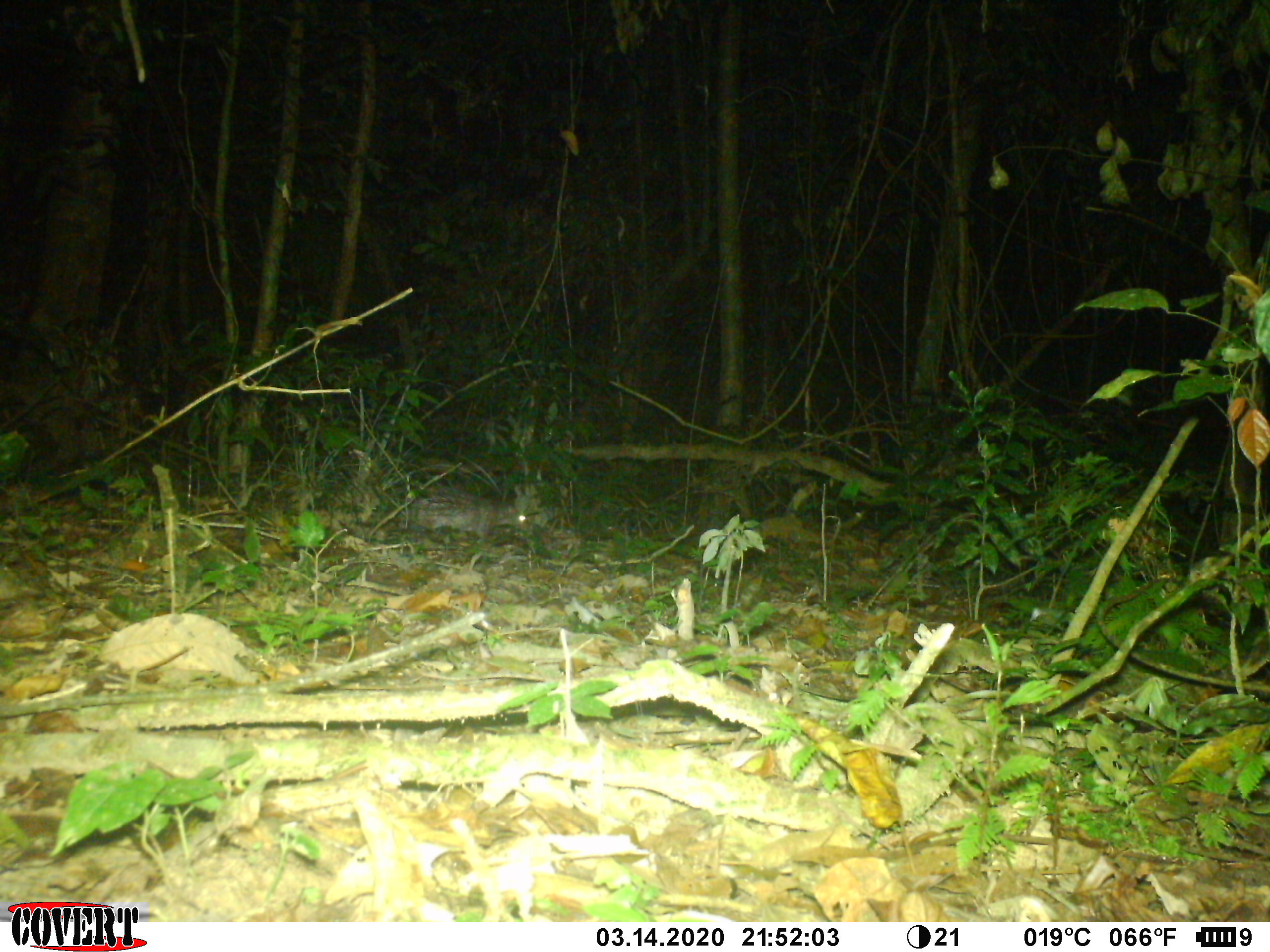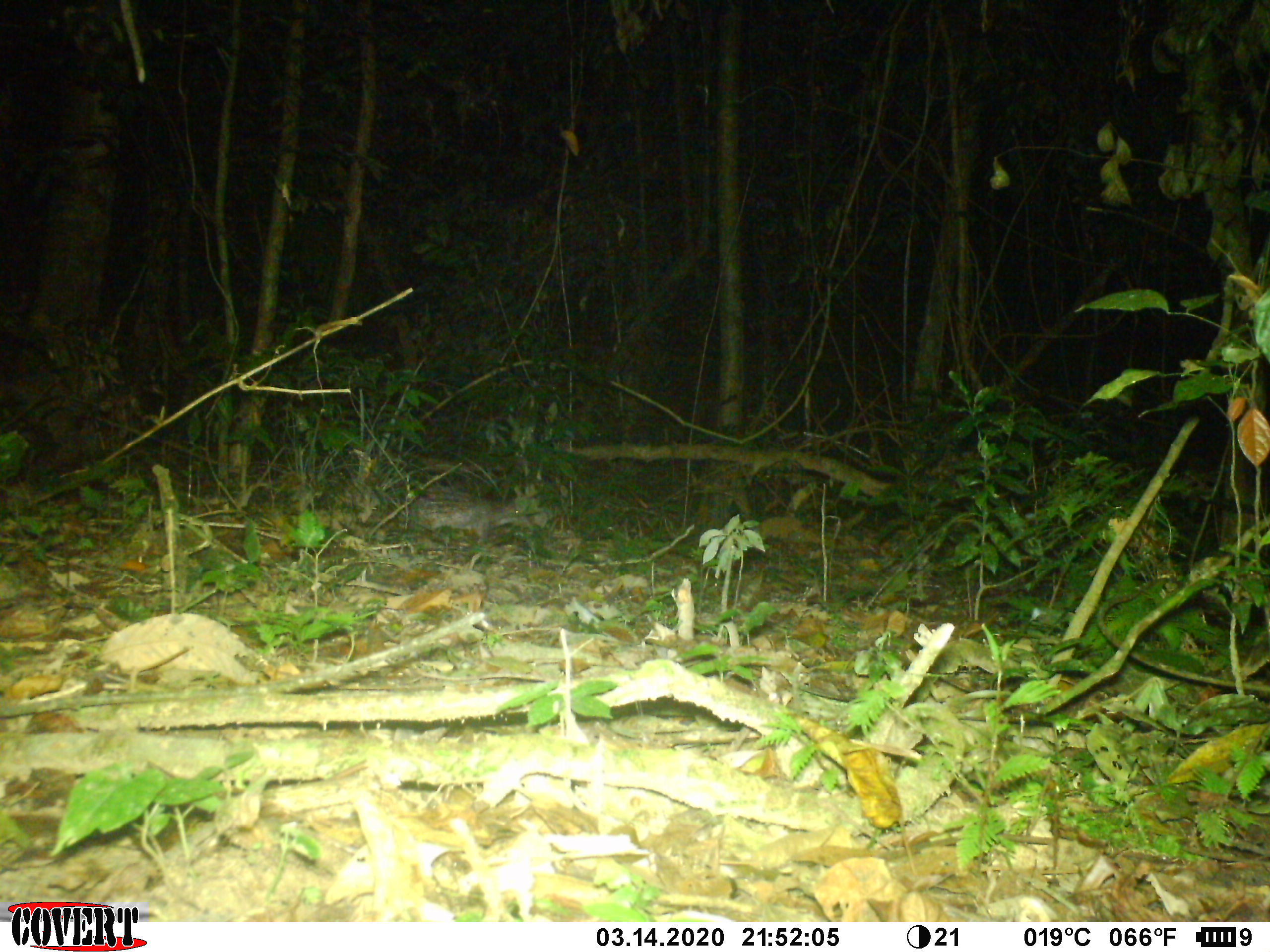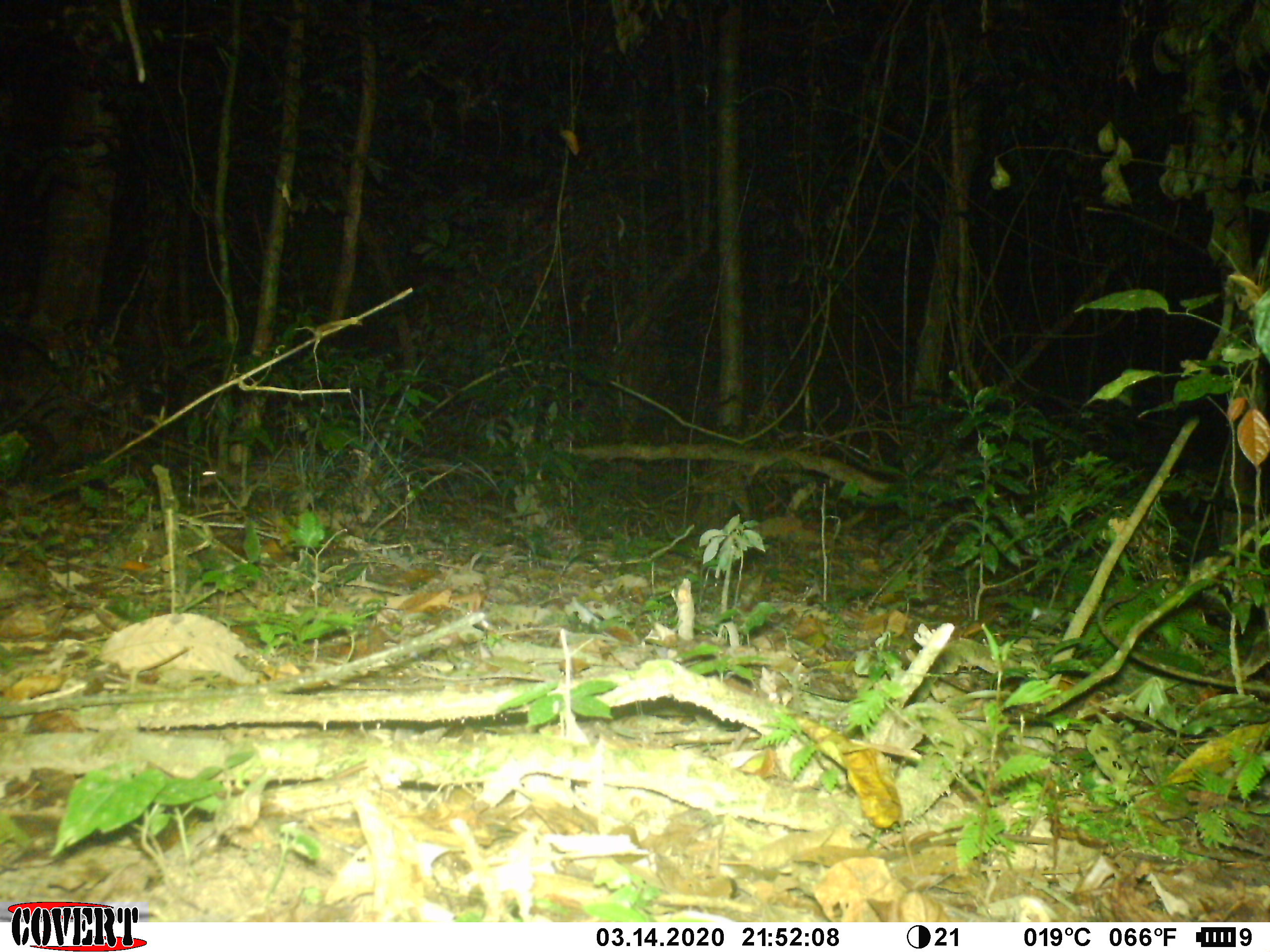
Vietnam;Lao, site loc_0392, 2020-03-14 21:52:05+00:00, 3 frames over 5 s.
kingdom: Animalia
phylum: Chordata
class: Mammalia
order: Rodentia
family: Hystricidae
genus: Atherurus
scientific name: Atherurus macrourus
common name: asiatic brush-tailed porcupine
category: asiatic brush tailed porcupine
Asiatic brush tailed porcupine (asiatic brush-tailed porcupine) (Atherurus macrourus). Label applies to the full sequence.